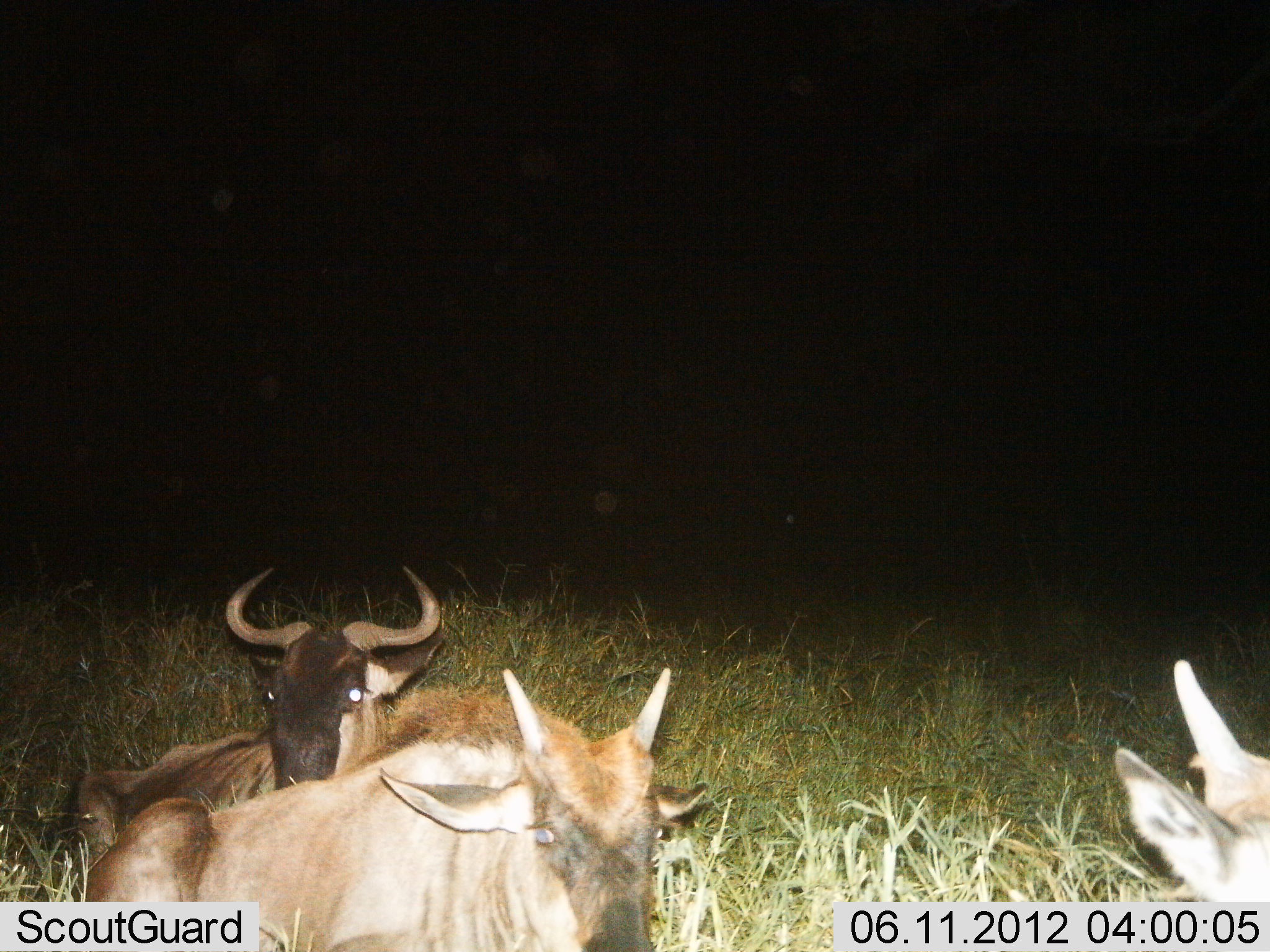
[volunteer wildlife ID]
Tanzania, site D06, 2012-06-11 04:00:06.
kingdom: Animalia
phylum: Chordata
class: Mammalia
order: Artiodactyla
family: Bovidae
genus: Connochaetes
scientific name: Connochaetes taurinus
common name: blue wildebeest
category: wildebeest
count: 3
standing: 0%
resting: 100%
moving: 0%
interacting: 0%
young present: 50%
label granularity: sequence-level